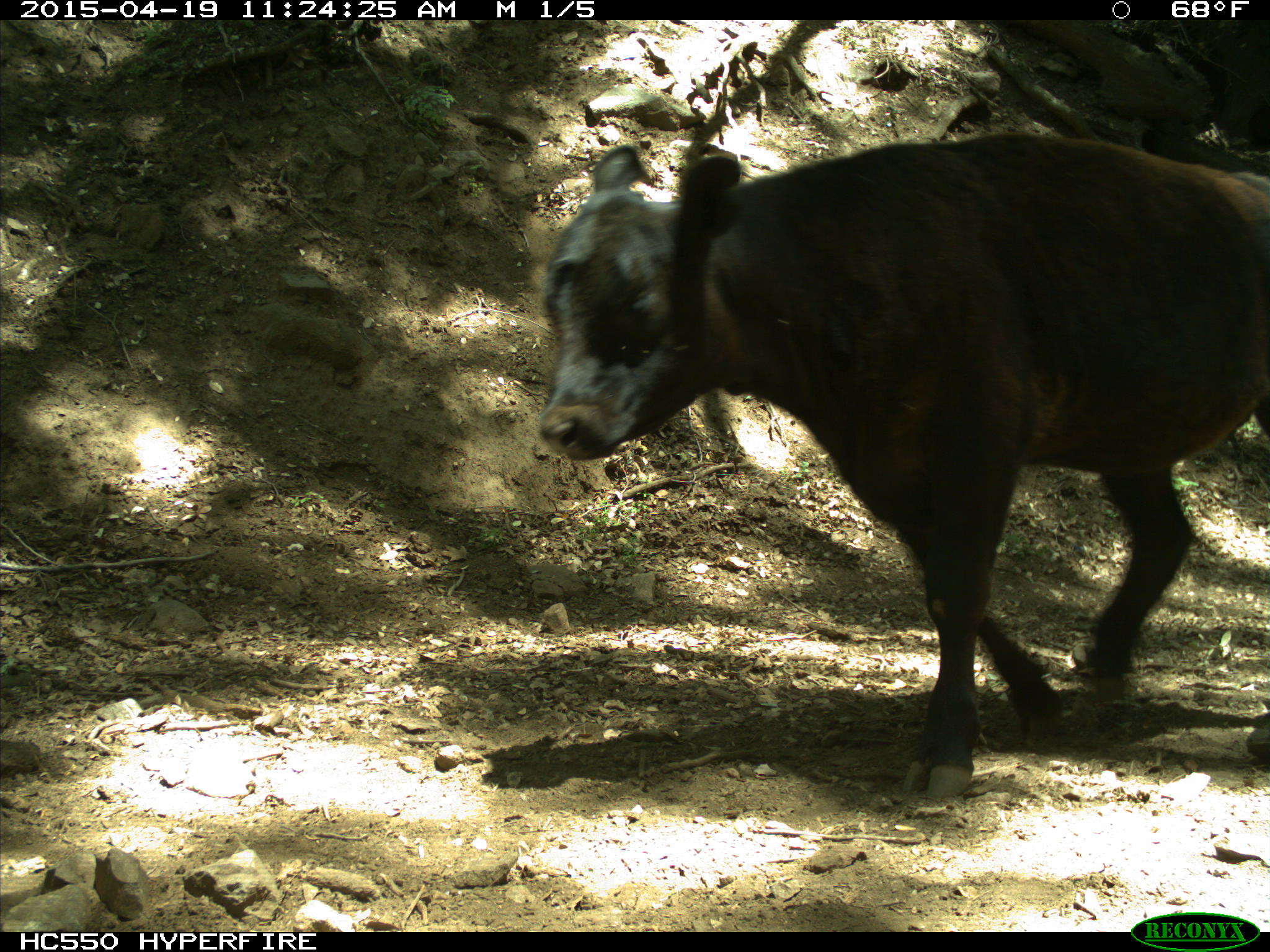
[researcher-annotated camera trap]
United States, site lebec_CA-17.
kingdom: Animalia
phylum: Chordata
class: Mammalia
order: Artiodactyla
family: Bovidae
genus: Bos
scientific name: Bos taurus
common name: domestic cow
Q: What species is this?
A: Bos taurus (domestic cow).